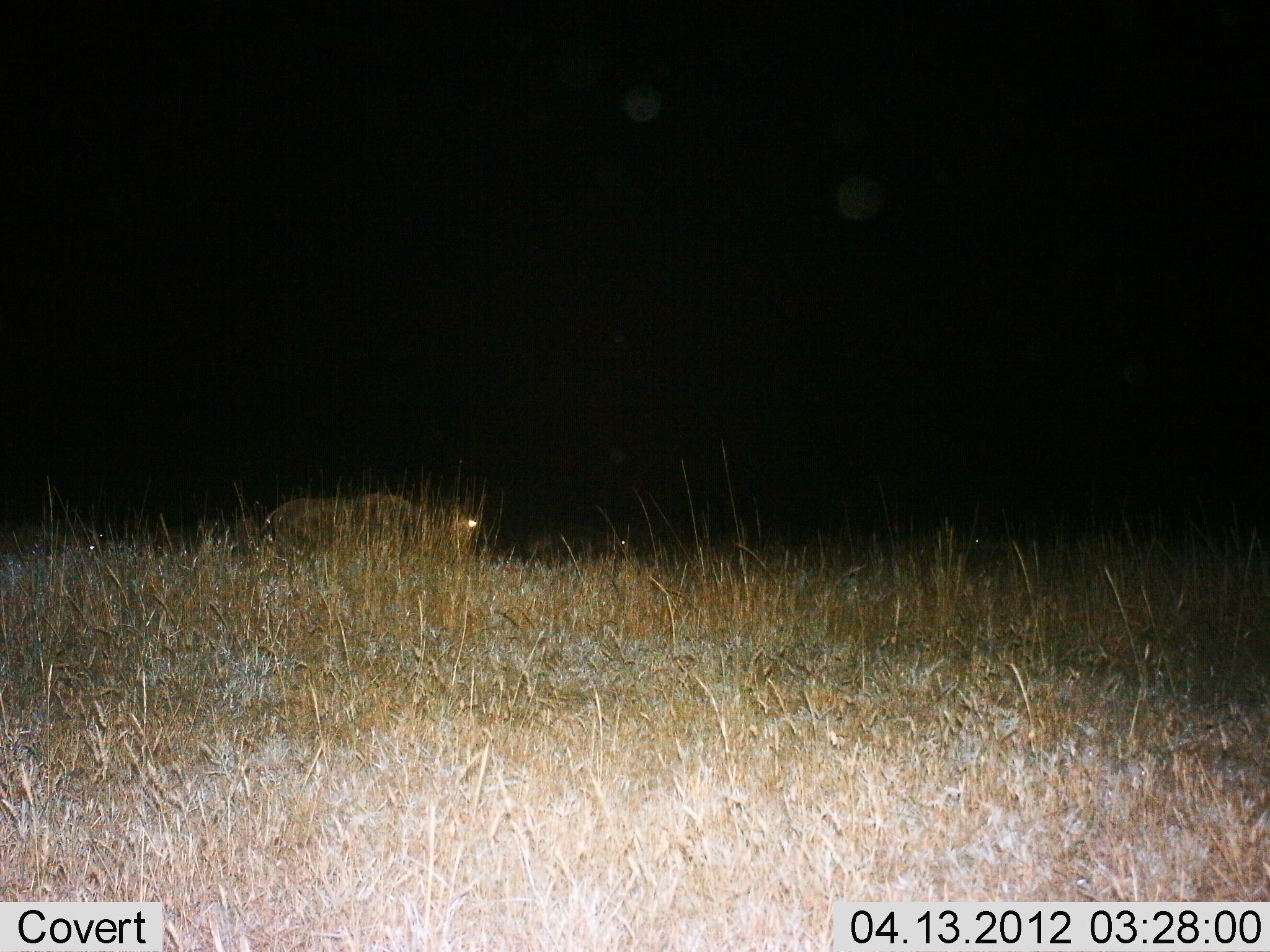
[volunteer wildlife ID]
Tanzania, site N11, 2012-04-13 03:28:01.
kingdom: Animalia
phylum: Chordata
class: Mammalia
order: Artiodactyla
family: Bovidae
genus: Connochaetes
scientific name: Connochaetes taurinus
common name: blue wildebeest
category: wildebeest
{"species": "wildebeest (blue wildebeest) (Connochaetes taurinus)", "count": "1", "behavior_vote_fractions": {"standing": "50%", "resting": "60%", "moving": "0%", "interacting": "0%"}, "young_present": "0%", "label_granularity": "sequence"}